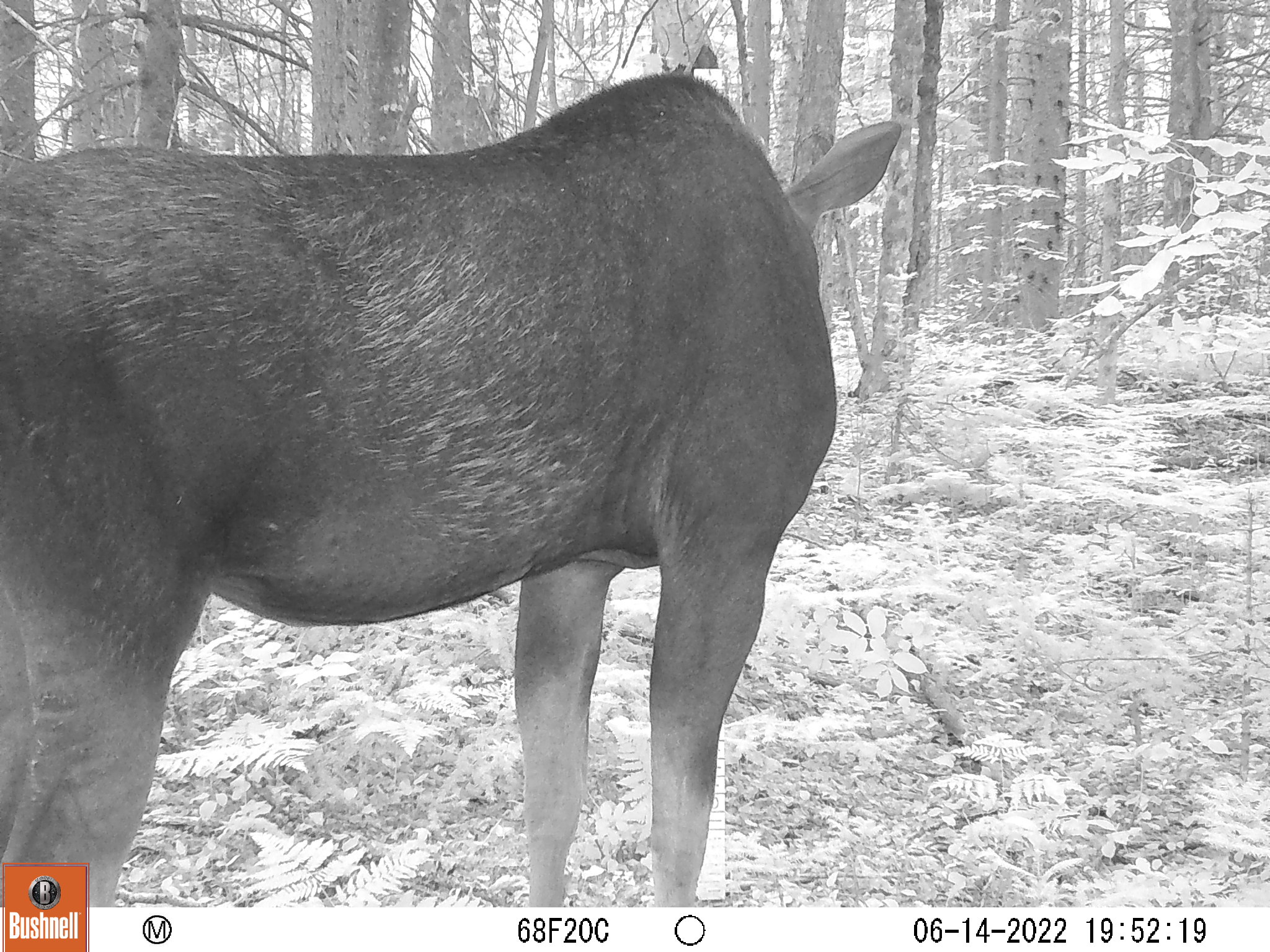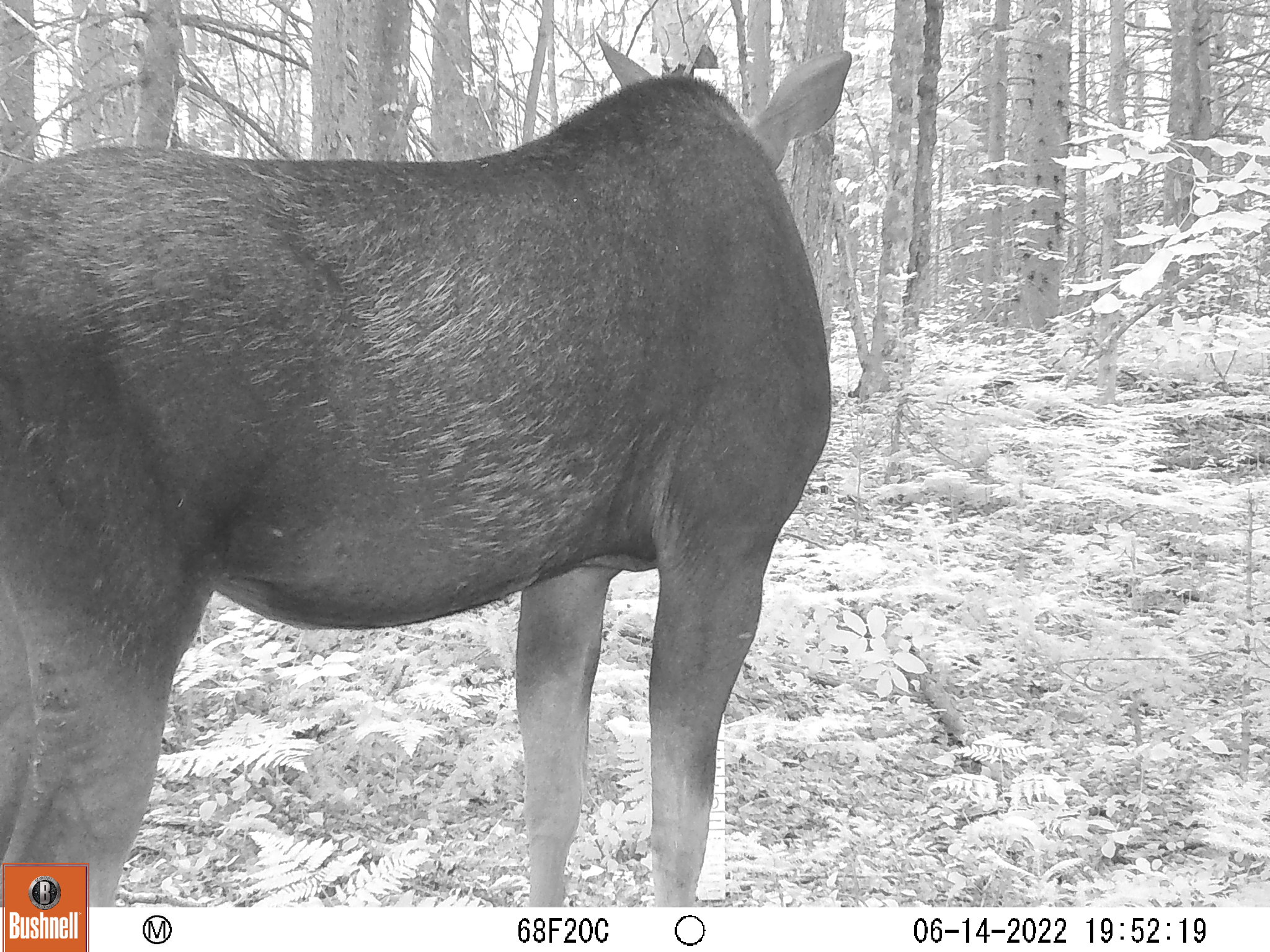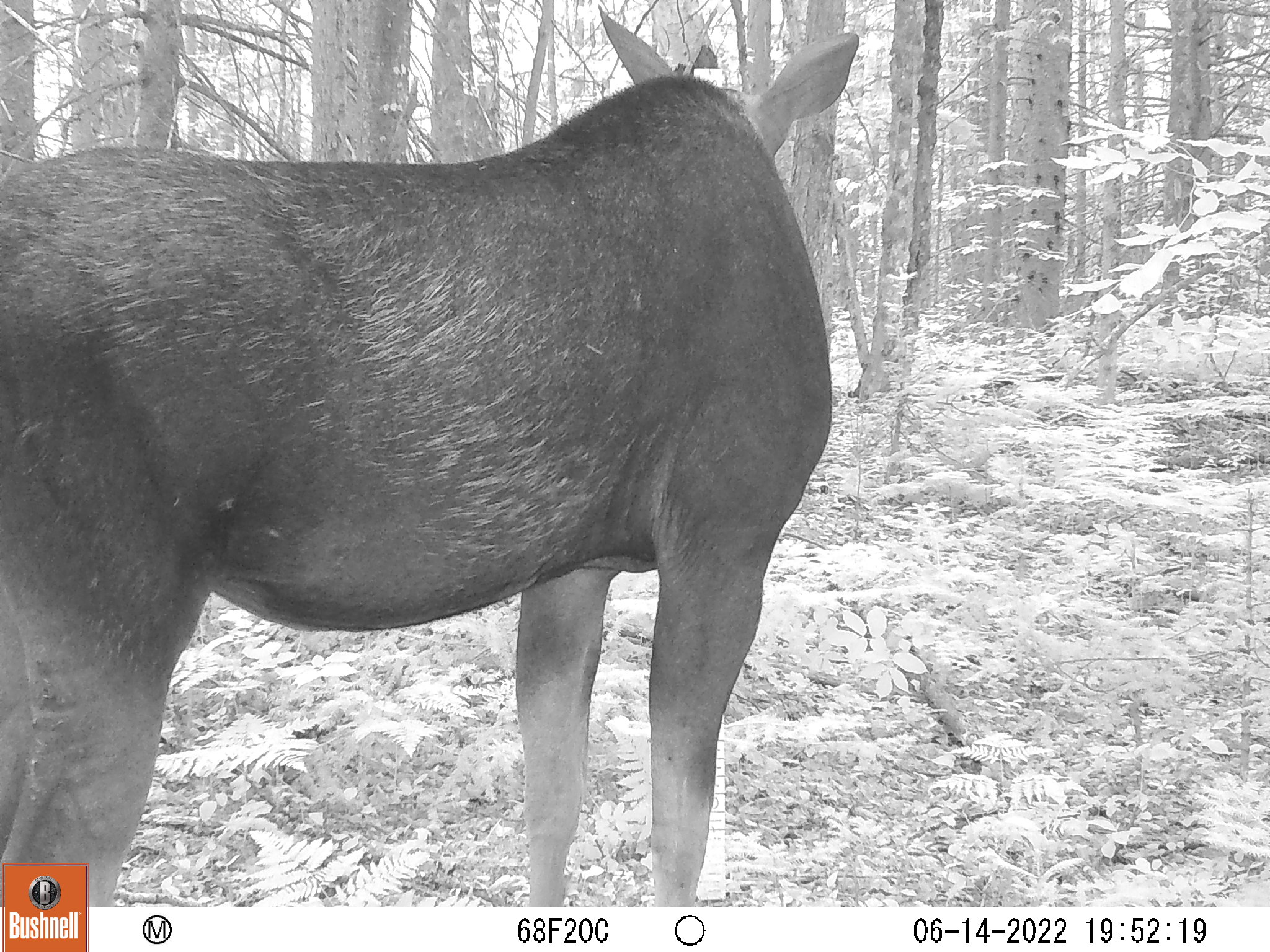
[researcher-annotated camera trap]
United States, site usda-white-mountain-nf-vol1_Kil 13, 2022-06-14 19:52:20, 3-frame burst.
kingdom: Animalia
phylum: Chordata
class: Mammalia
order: Artiodactyla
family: Cervidae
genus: Alces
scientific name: Alces alces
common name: moose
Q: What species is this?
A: Moose (Alces alces).